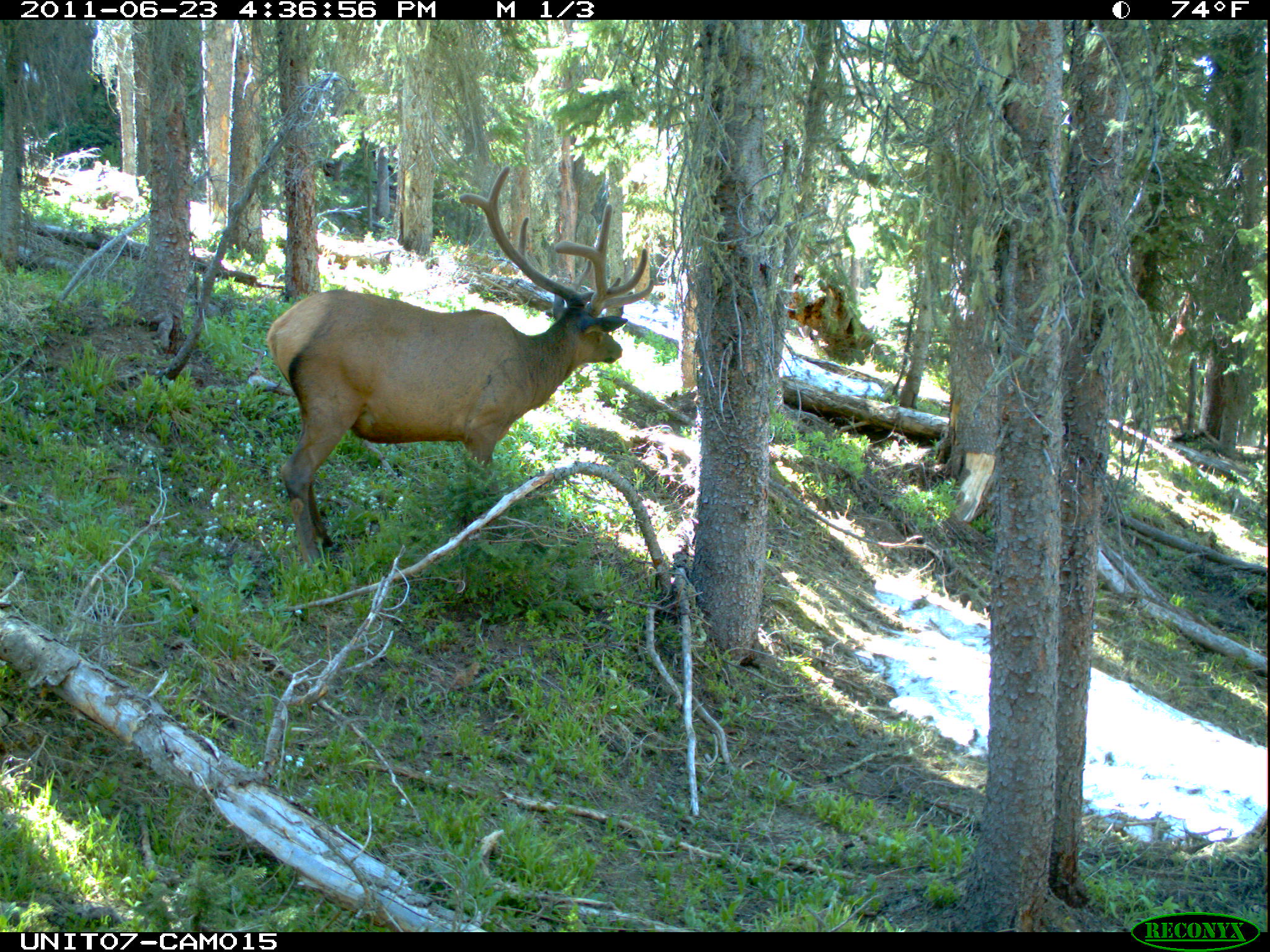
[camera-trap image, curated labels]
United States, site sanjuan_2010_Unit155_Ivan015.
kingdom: Animalia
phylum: Chordata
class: Mammalia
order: Artiodactyla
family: Cervidae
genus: Cervus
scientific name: Cervus elaphus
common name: red deer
Cervus elaphus (red deer).